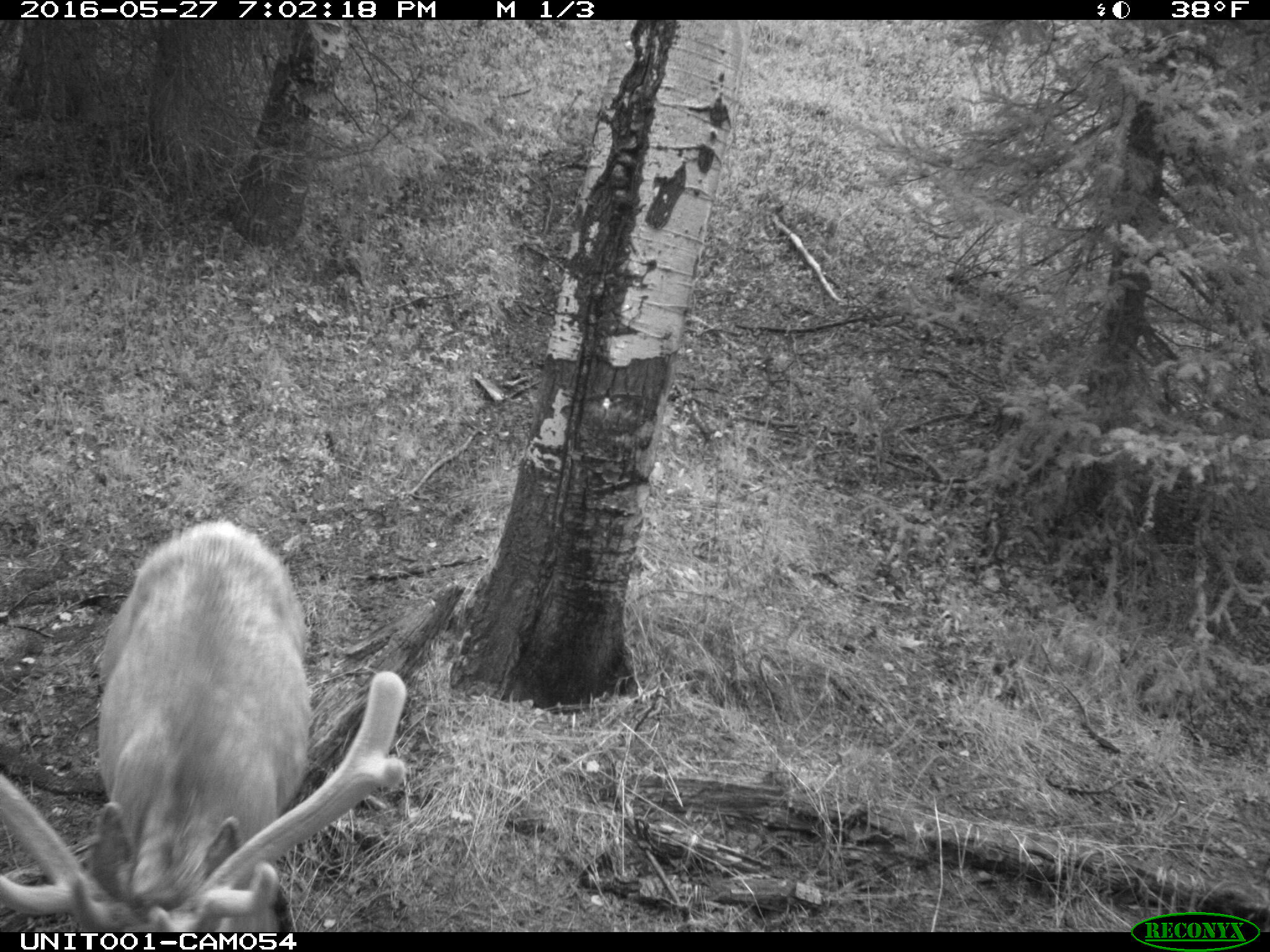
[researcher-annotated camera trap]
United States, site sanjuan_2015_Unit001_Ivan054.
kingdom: Animalia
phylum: Chordata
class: Mammalia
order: Artiodactyla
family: Cervidae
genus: Cervus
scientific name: Cervus elaphus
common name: red deer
Cervus elaphus (red deer).